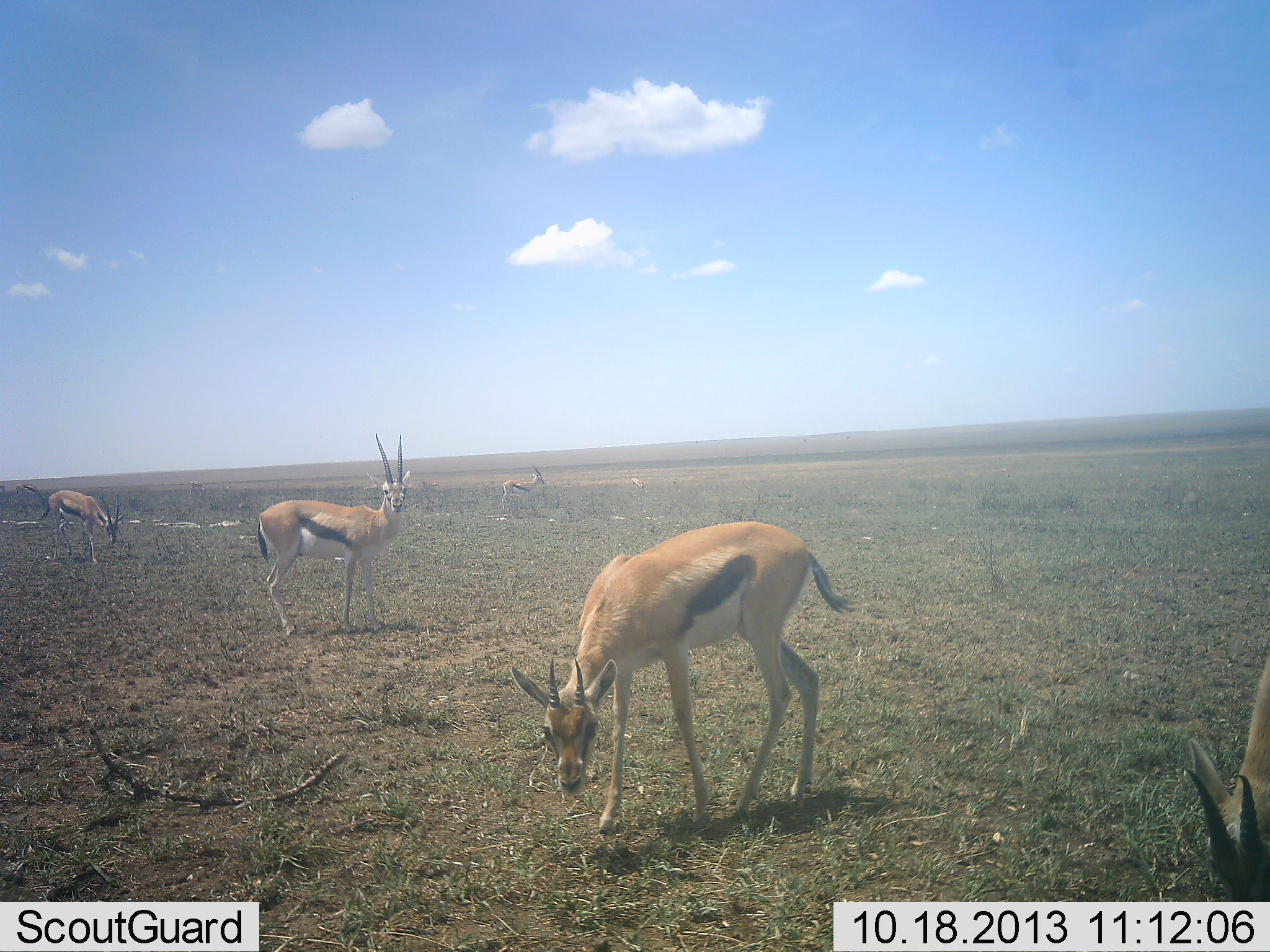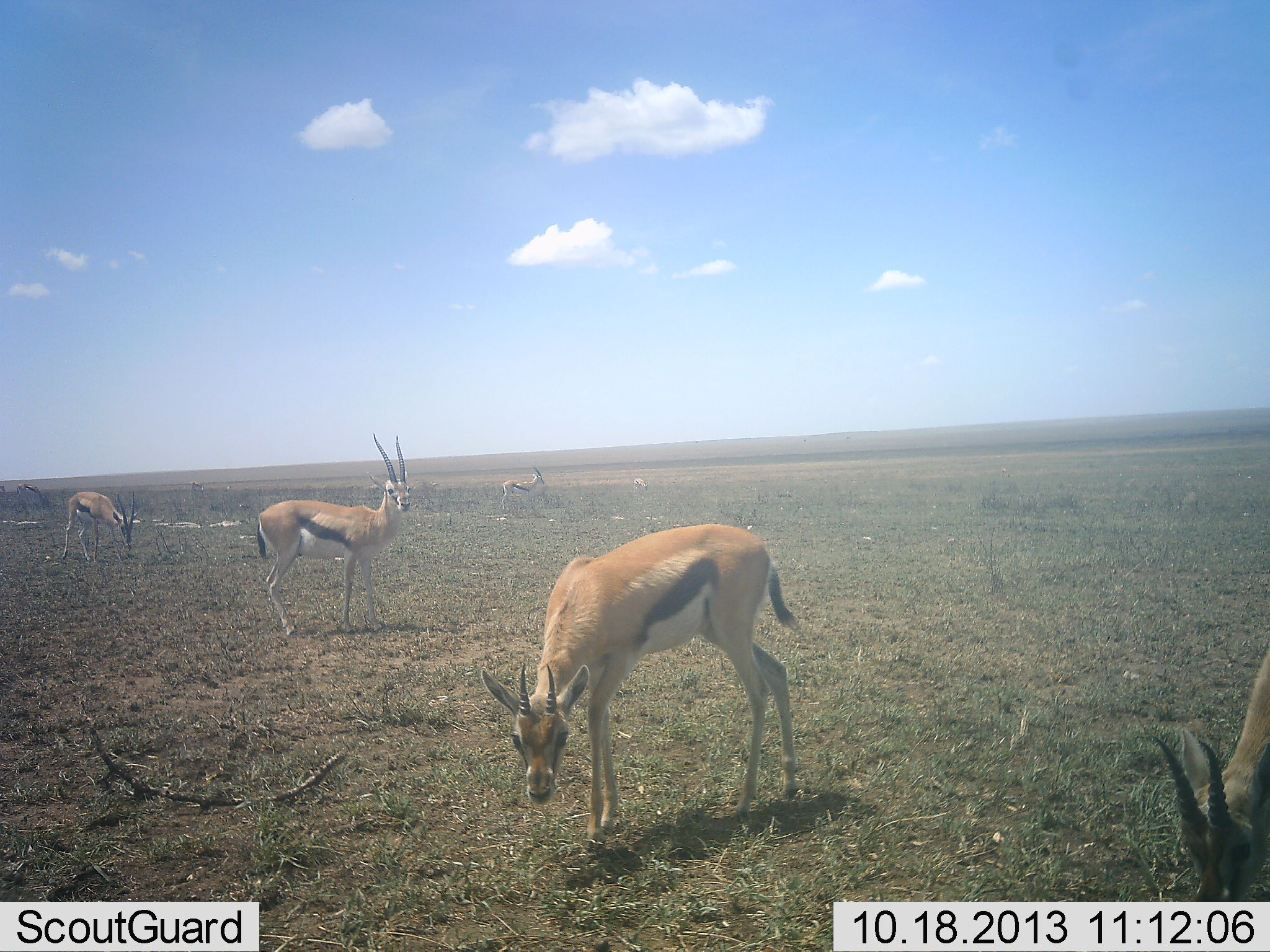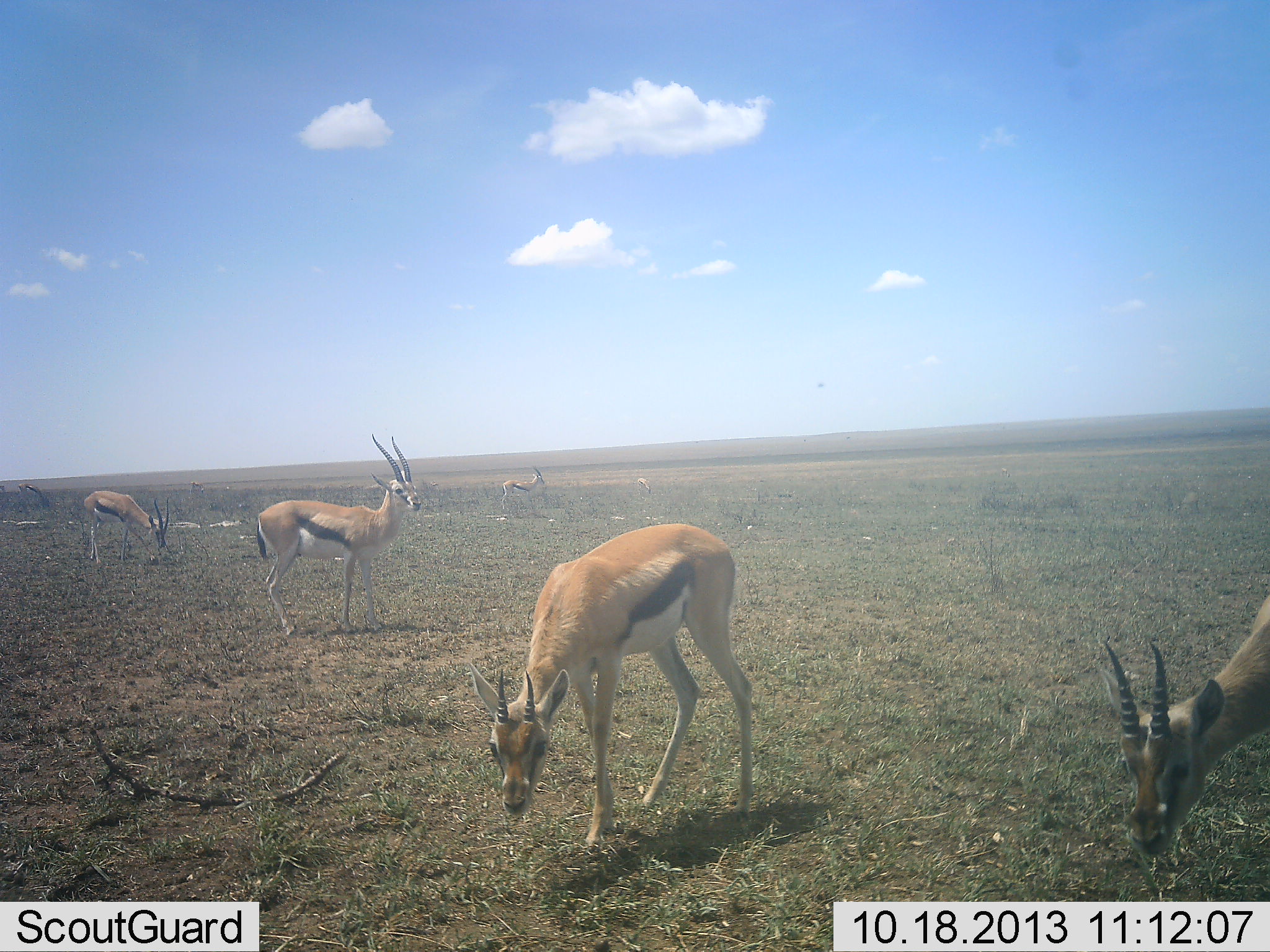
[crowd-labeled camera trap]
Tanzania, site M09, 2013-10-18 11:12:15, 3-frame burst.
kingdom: Animalia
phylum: Chordata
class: Mammalia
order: Artiodactyla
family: Bovidae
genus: Eudorcas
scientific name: Eudorcas thomsonii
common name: thomson's gazelle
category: gazellethomsons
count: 5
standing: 82%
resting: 0%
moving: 18%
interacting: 0%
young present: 0%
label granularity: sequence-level